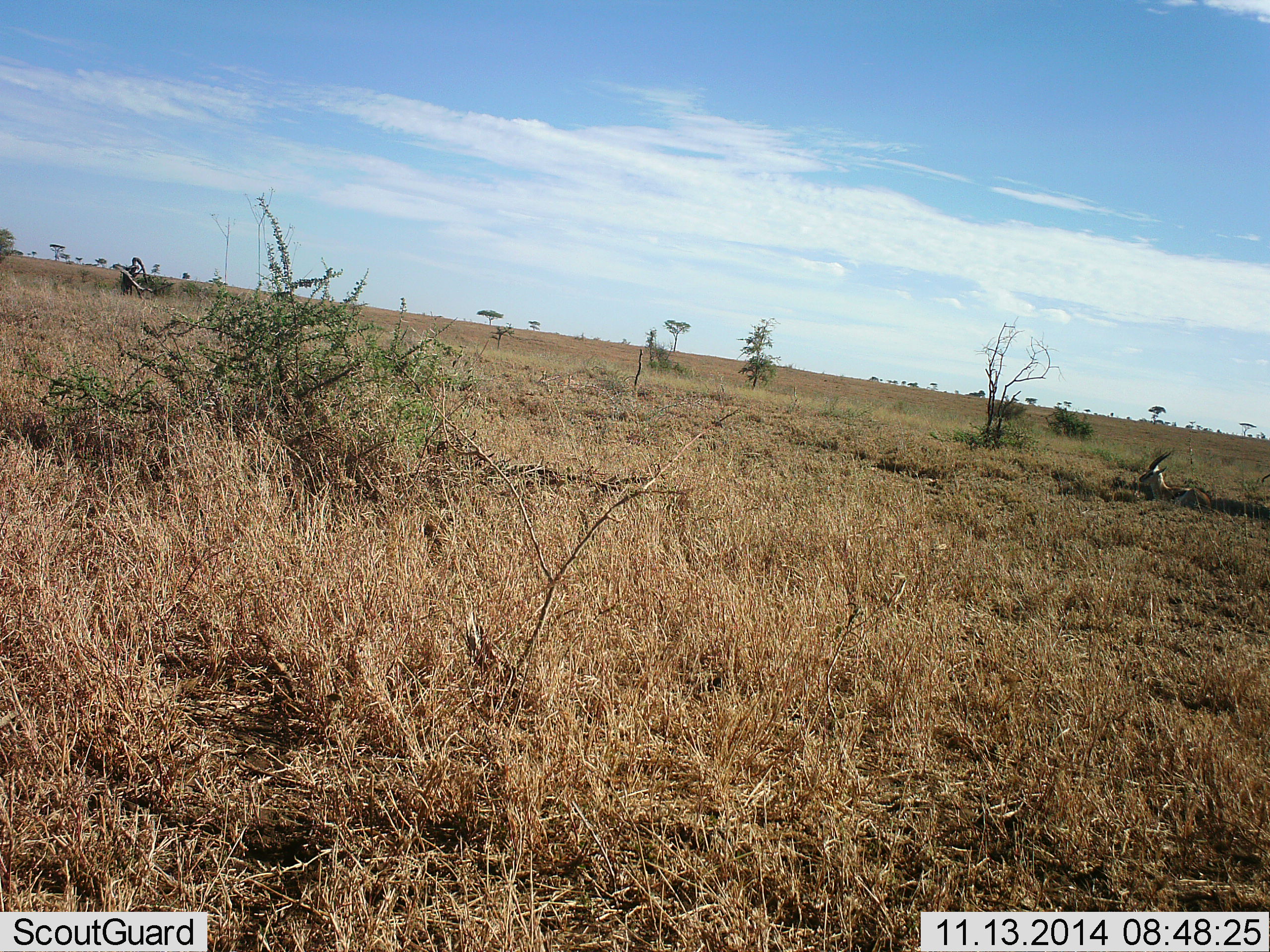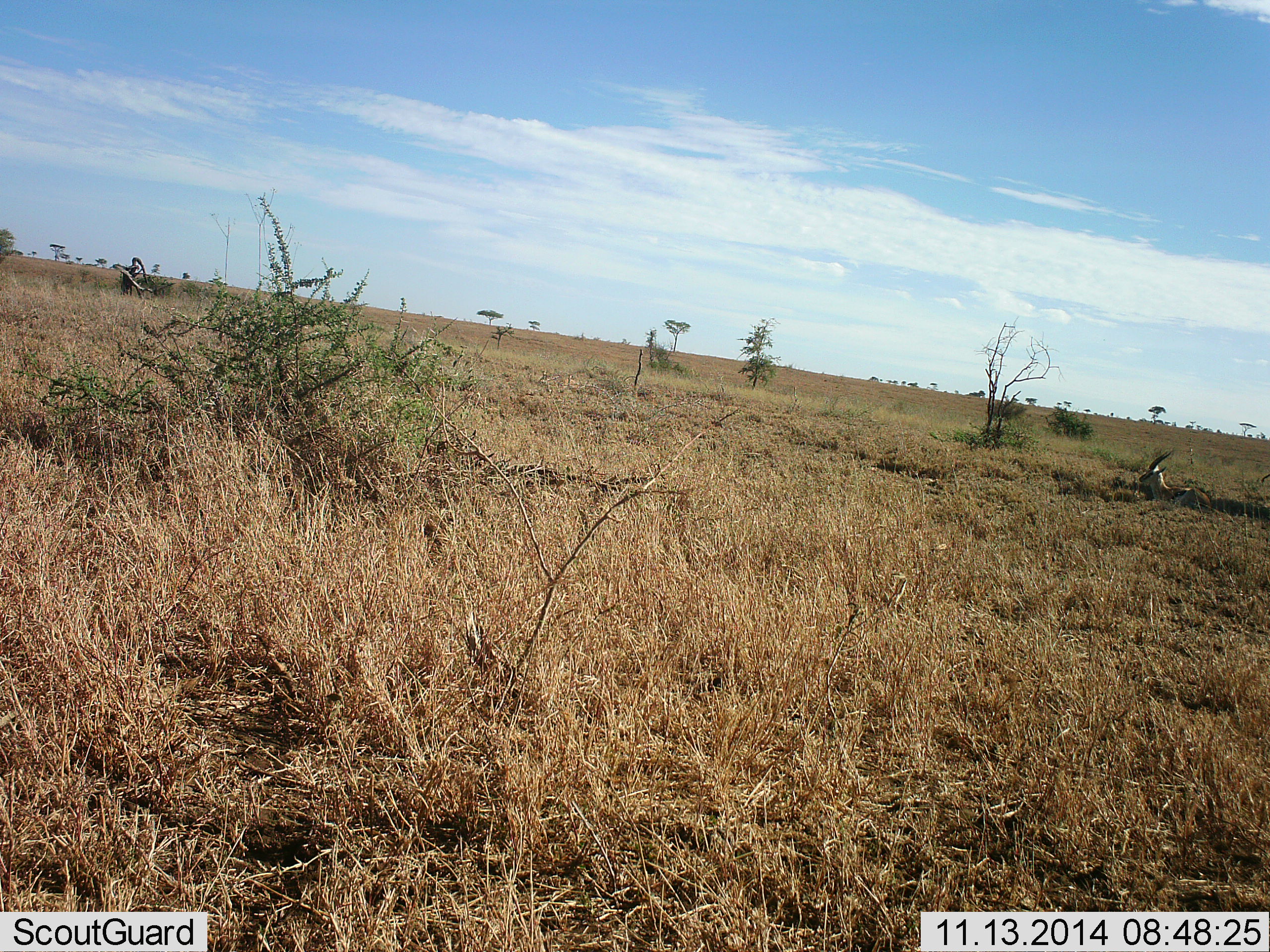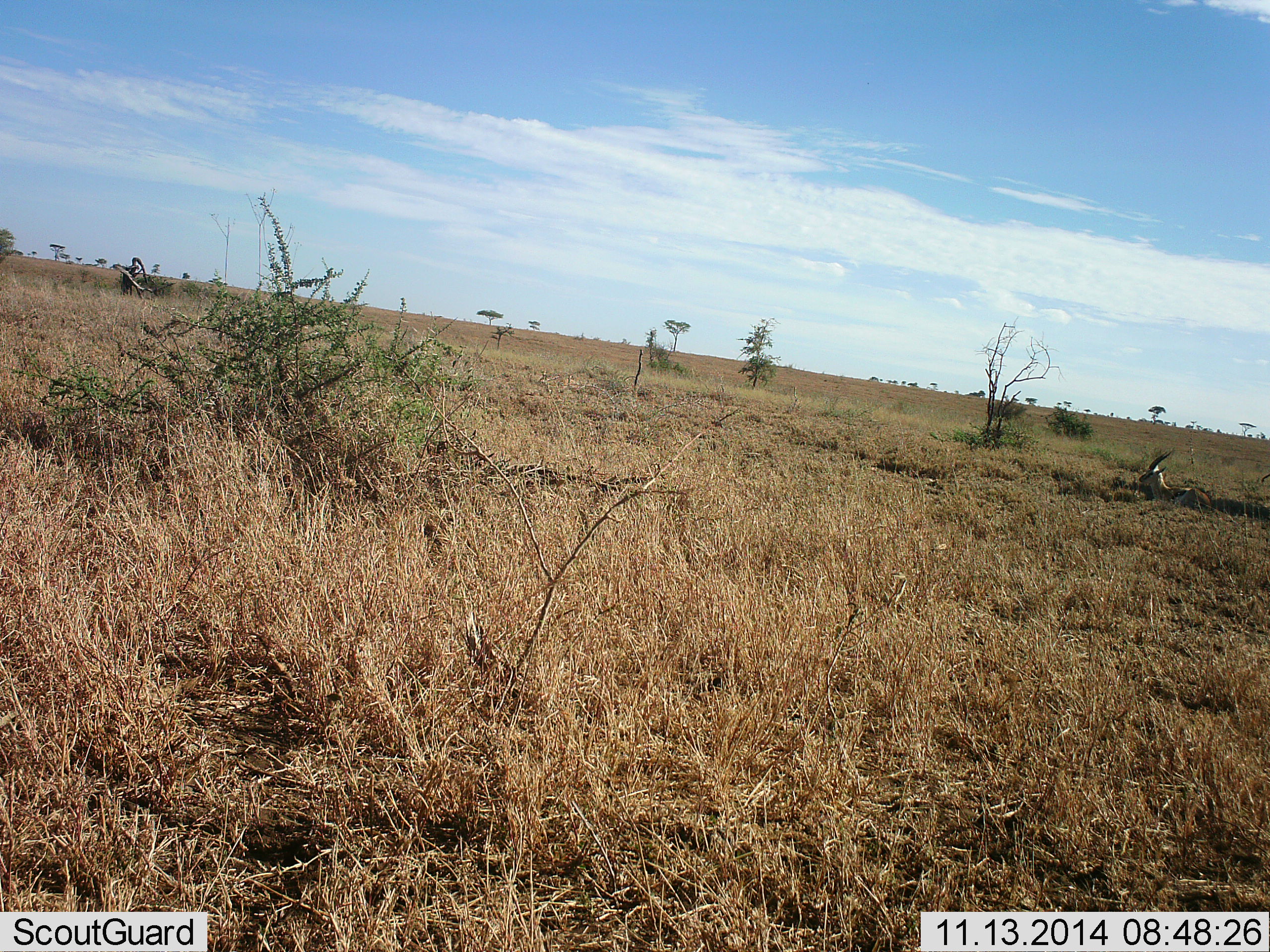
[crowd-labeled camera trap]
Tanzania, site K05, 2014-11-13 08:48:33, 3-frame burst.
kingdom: Animalia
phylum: Chordata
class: Mammalia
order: Artiodactyla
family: Bovidae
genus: Eudorcas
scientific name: Eudorcas thomsonii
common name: thomson's gazelle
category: gazellethomsons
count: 1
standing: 30%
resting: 70%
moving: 0%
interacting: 0%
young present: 0%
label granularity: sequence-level